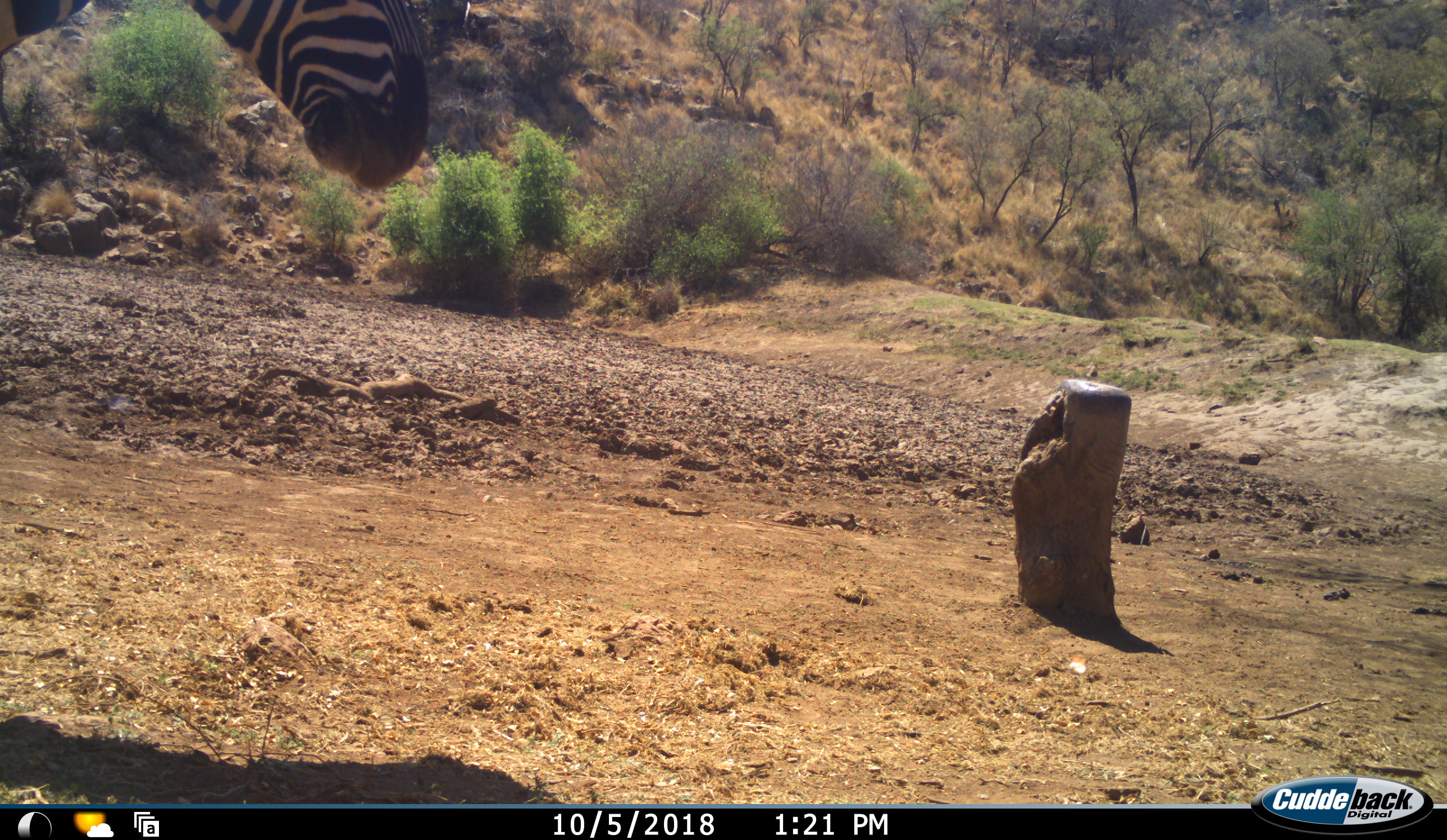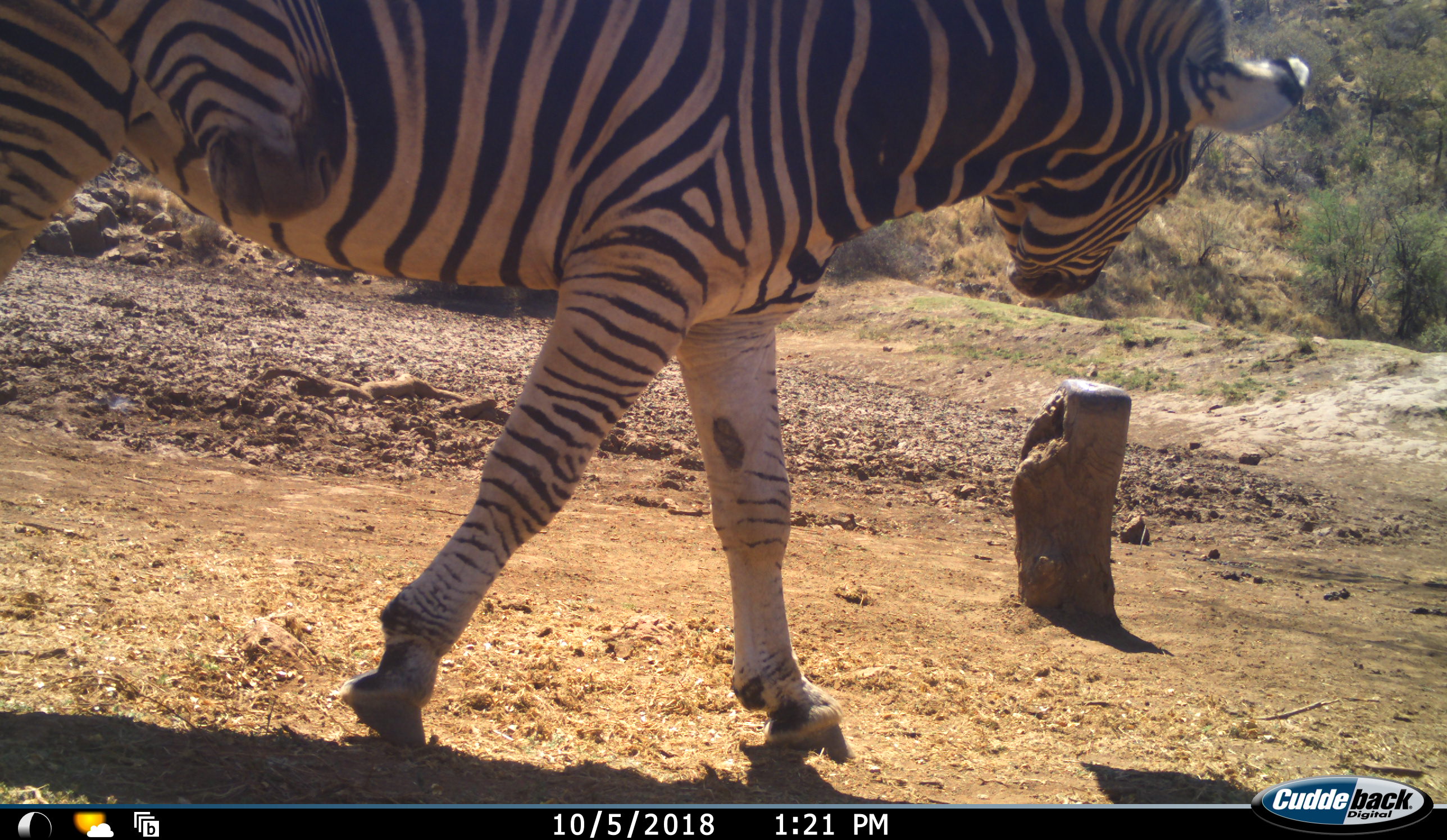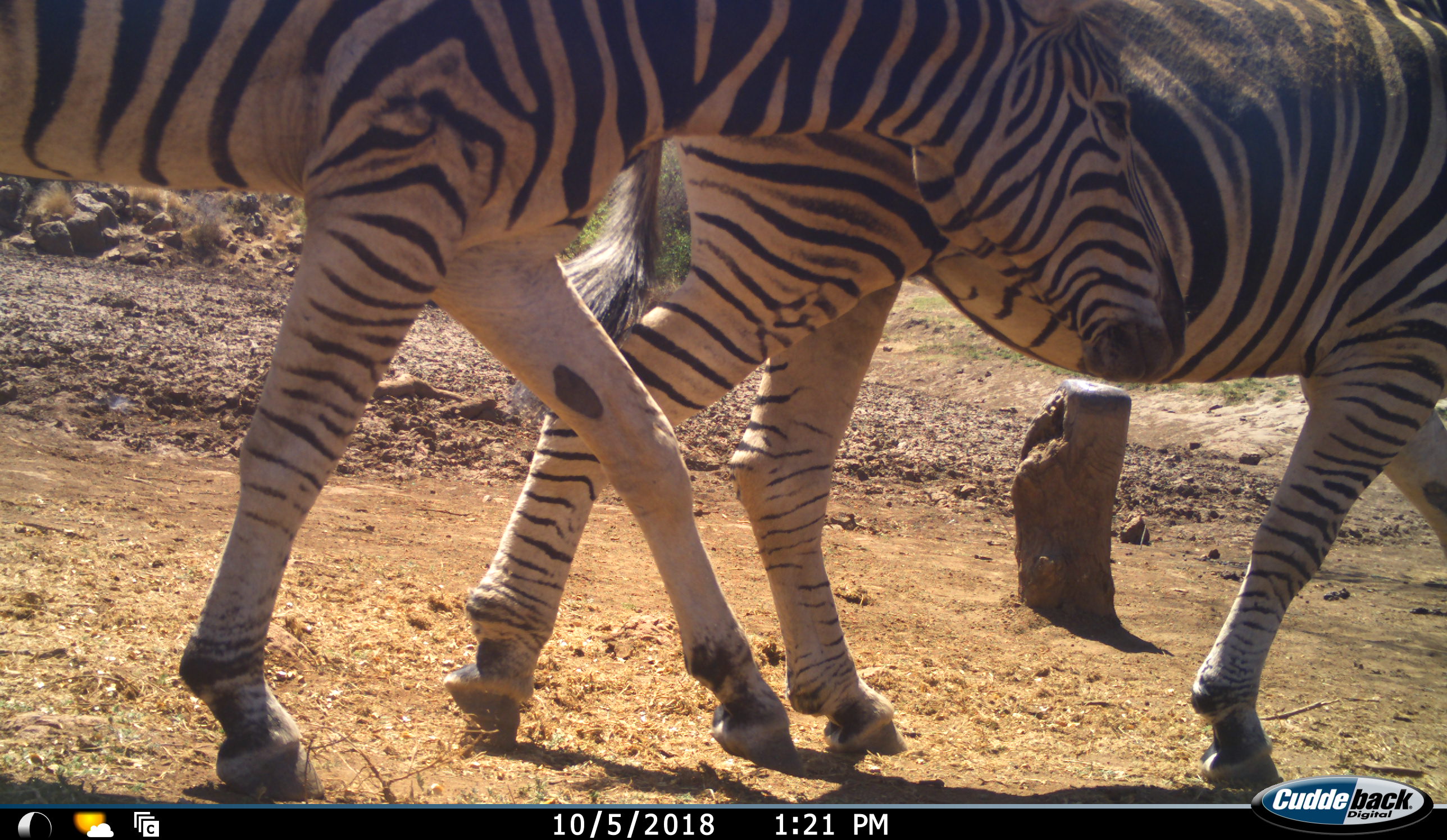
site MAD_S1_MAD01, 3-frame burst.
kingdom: Animalia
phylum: Chordata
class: Mammalia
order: Perissodactyla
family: Equidae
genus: Equus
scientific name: Equus quagga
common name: plains zebra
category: zebraplains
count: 2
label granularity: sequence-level